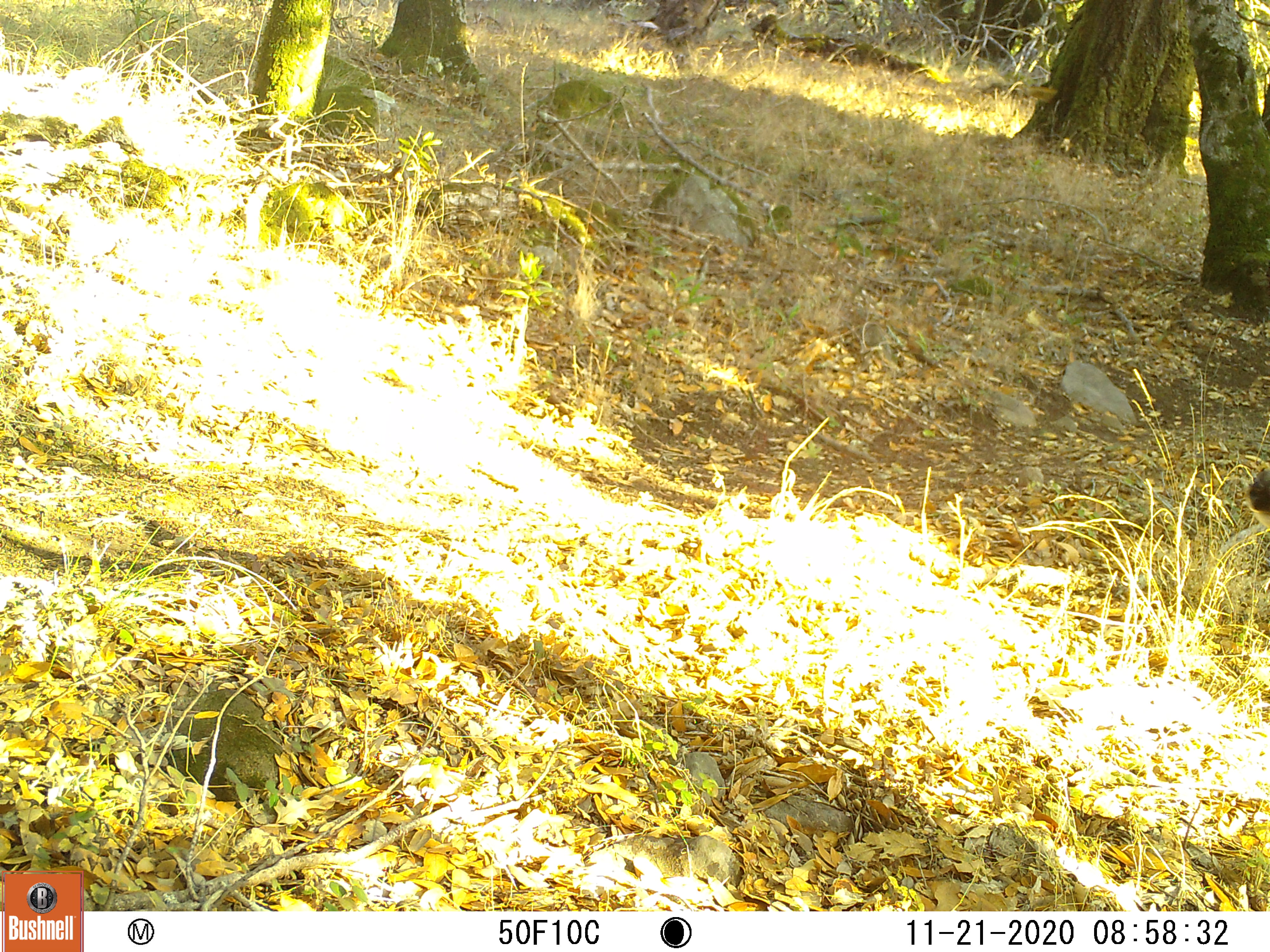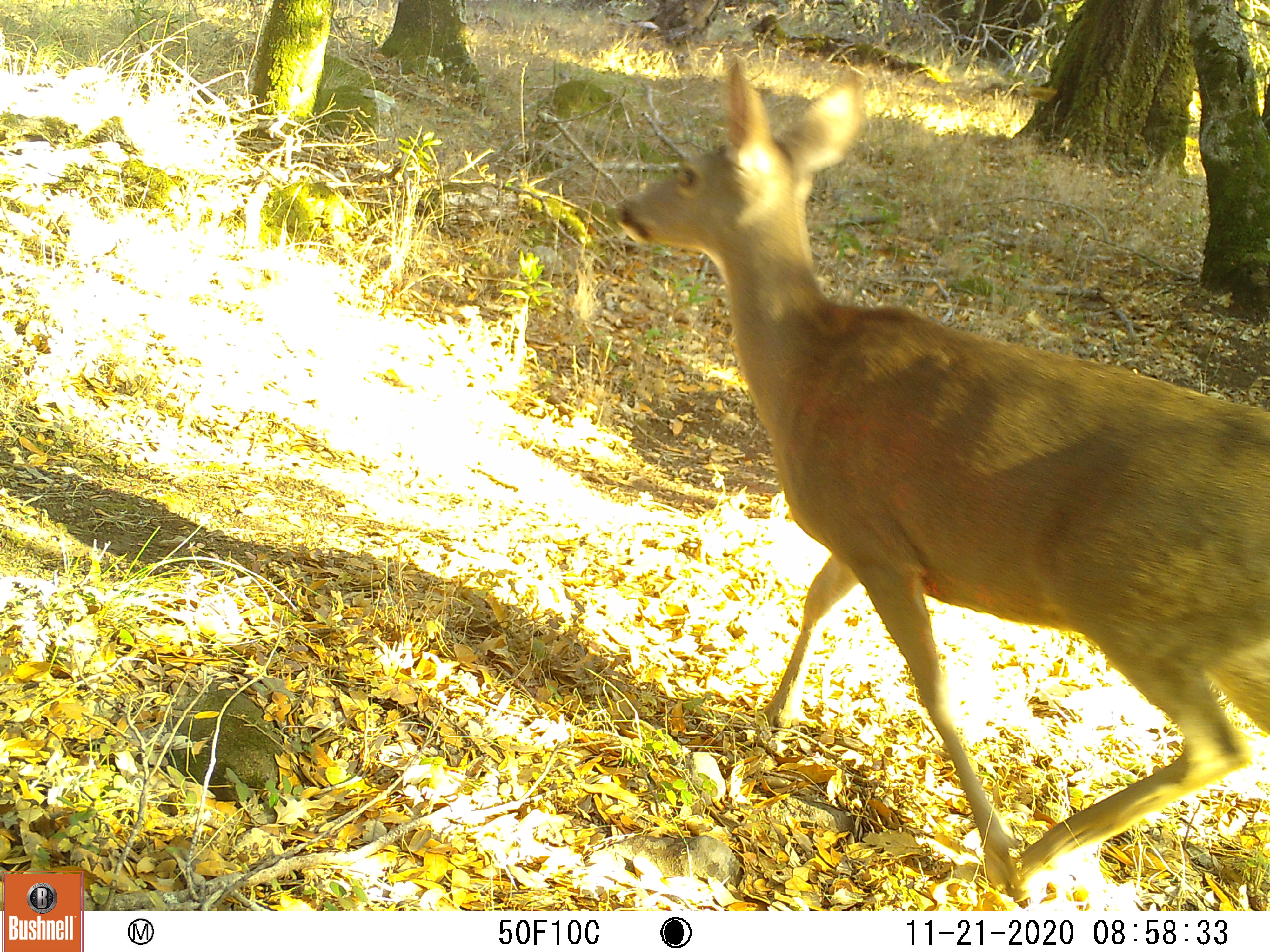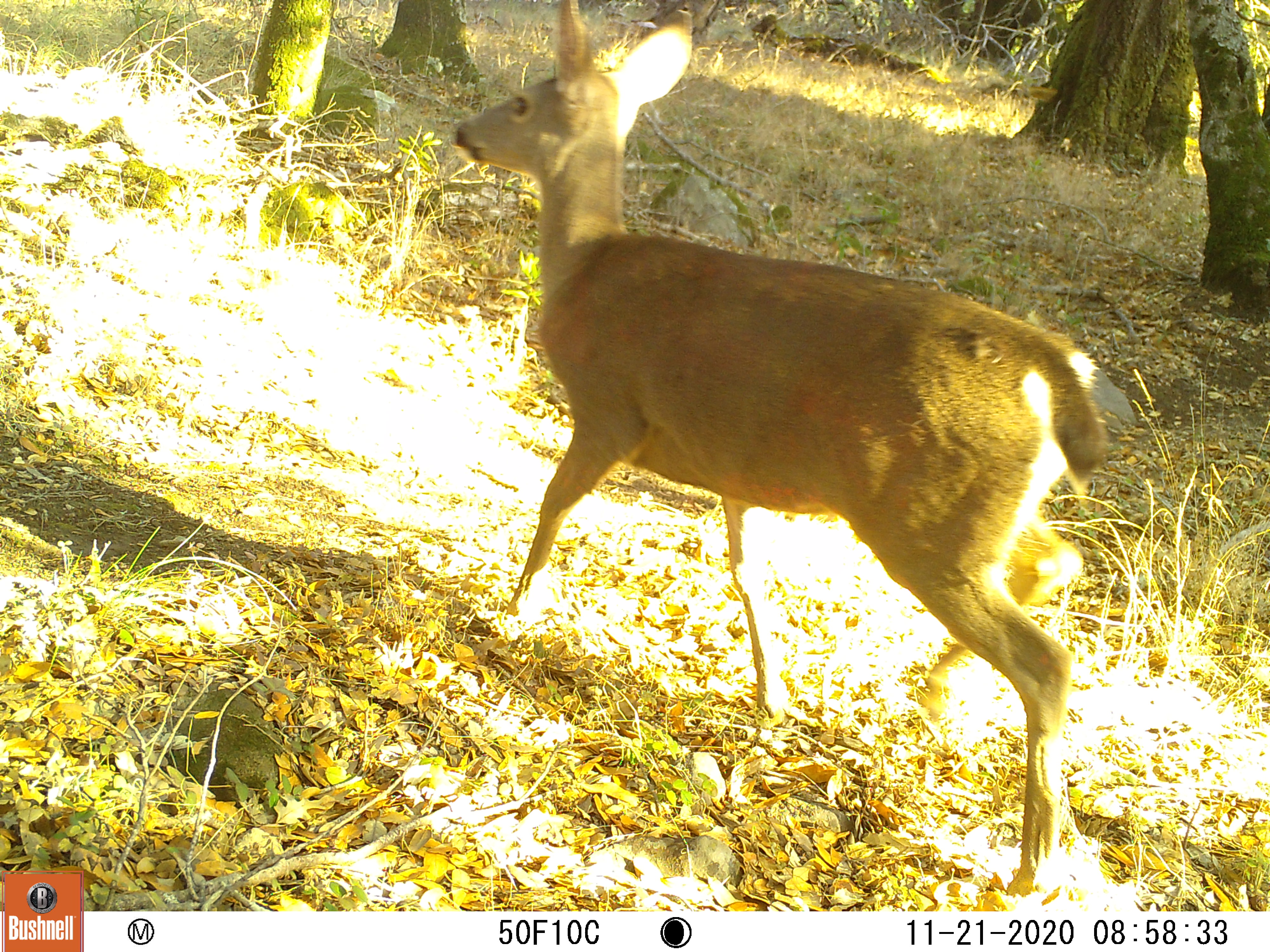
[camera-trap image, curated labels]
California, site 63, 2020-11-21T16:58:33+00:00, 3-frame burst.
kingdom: Animalia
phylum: Chordata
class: Mammalia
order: Artiodactyla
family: Cervidae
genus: Odocoileus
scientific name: Odocoileus hemionus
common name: mule deer